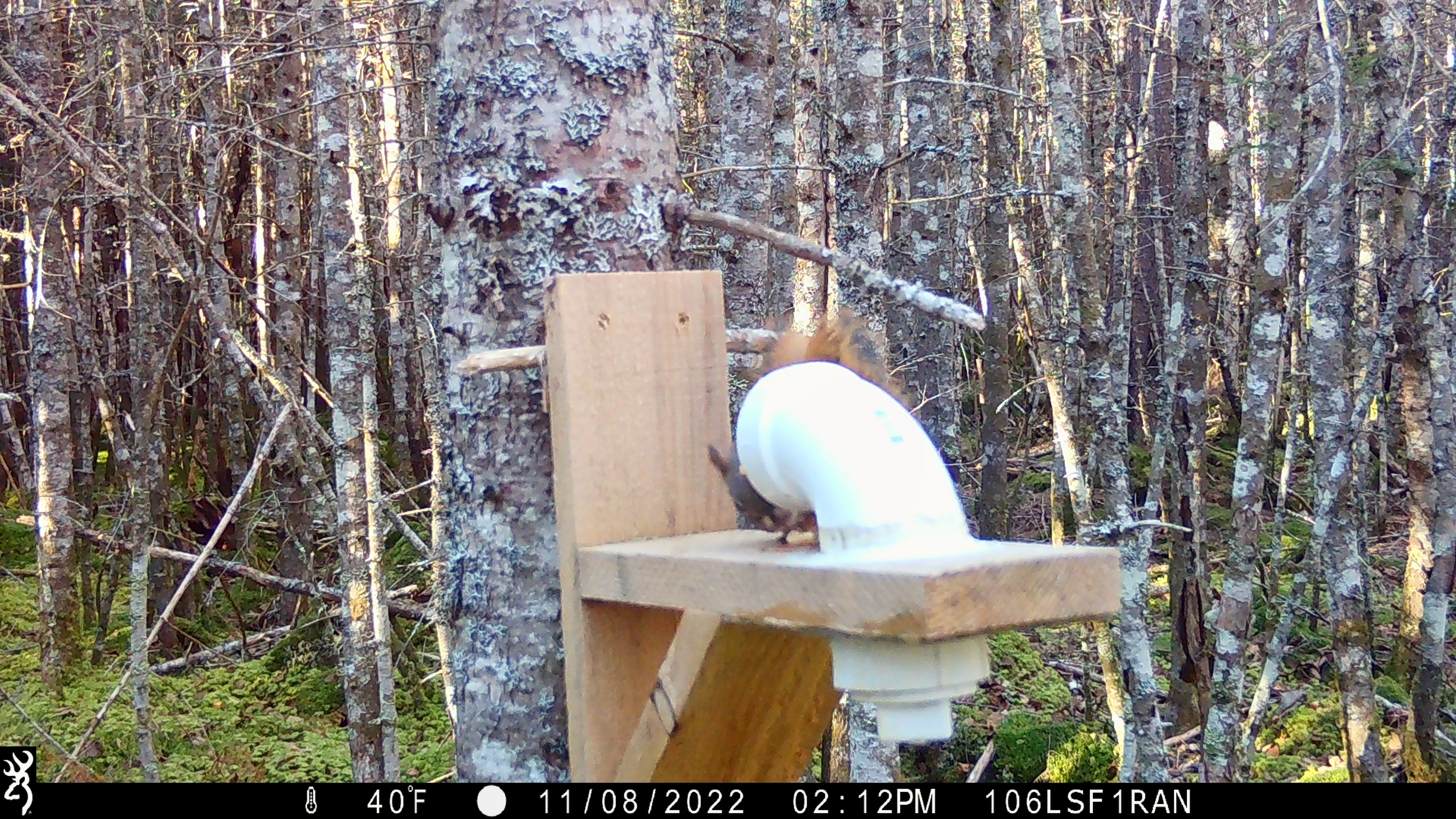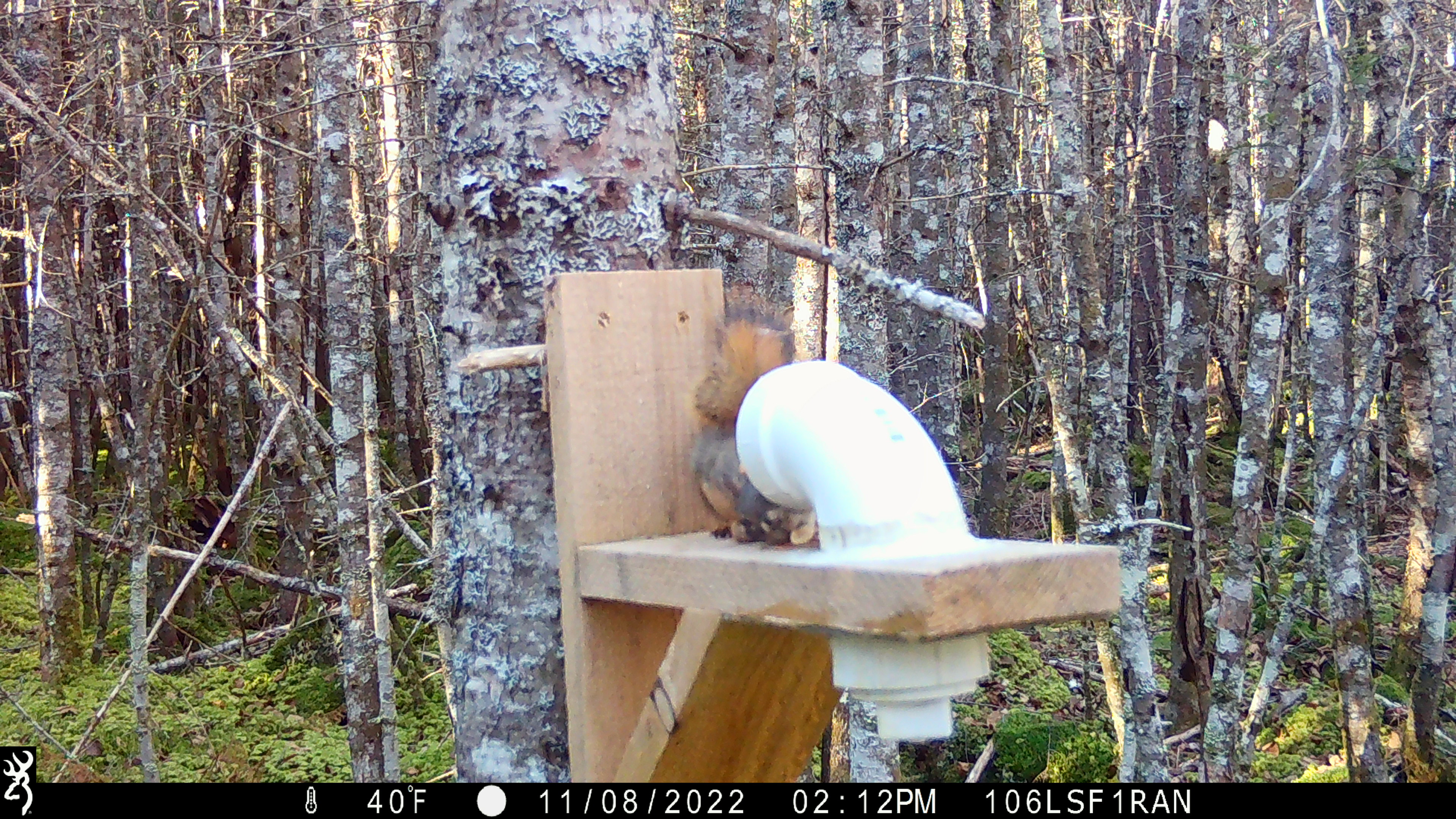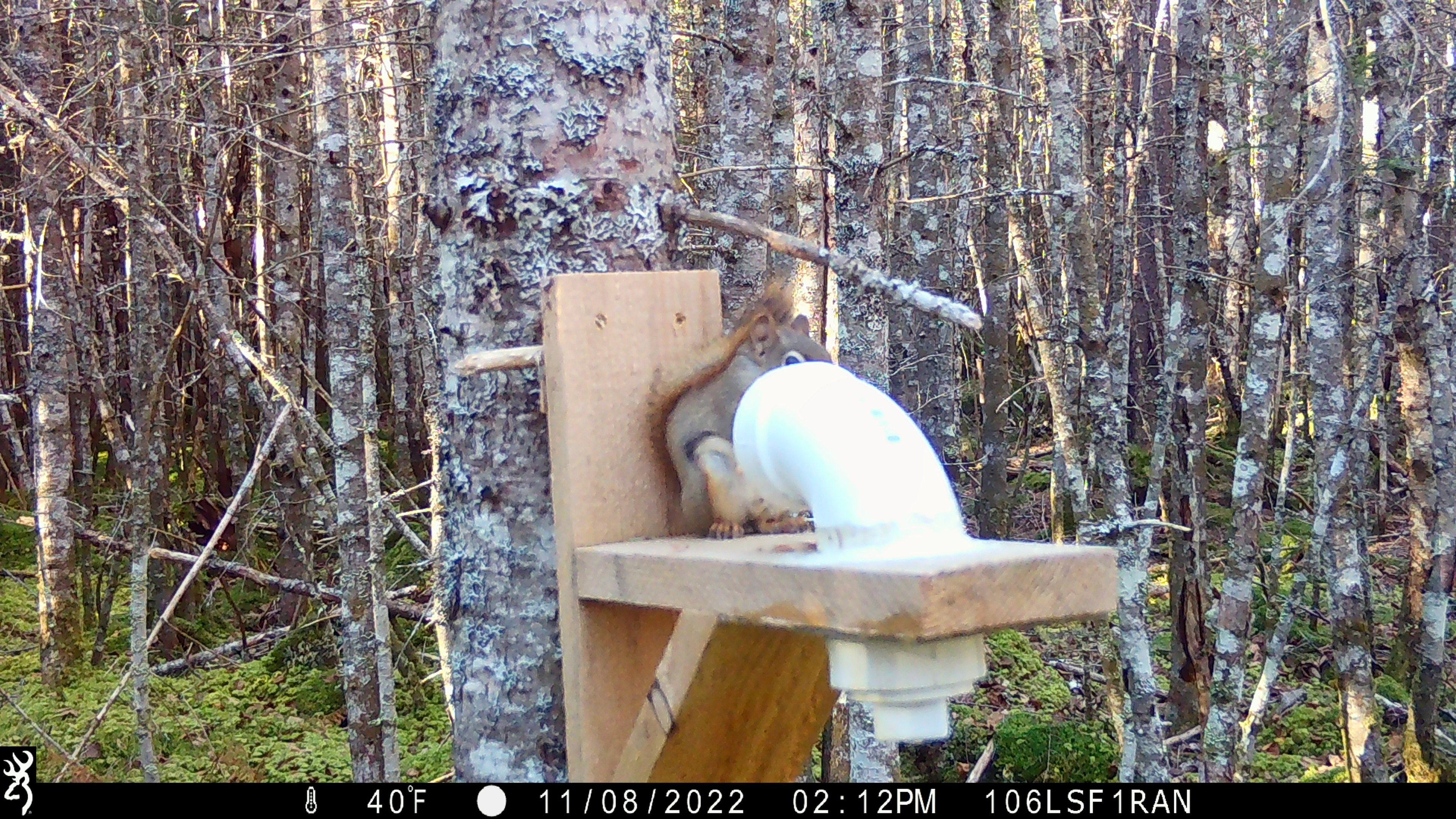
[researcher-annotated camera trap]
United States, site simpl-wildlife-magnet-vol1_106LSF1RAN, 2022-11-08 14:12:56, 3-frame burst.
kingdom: Animalia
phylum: Chordata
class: Mammalia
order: Rodentia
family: Sciuridae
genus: Tamiasciurus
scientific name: Tamiasciurus hudsonicus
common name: red squirrel